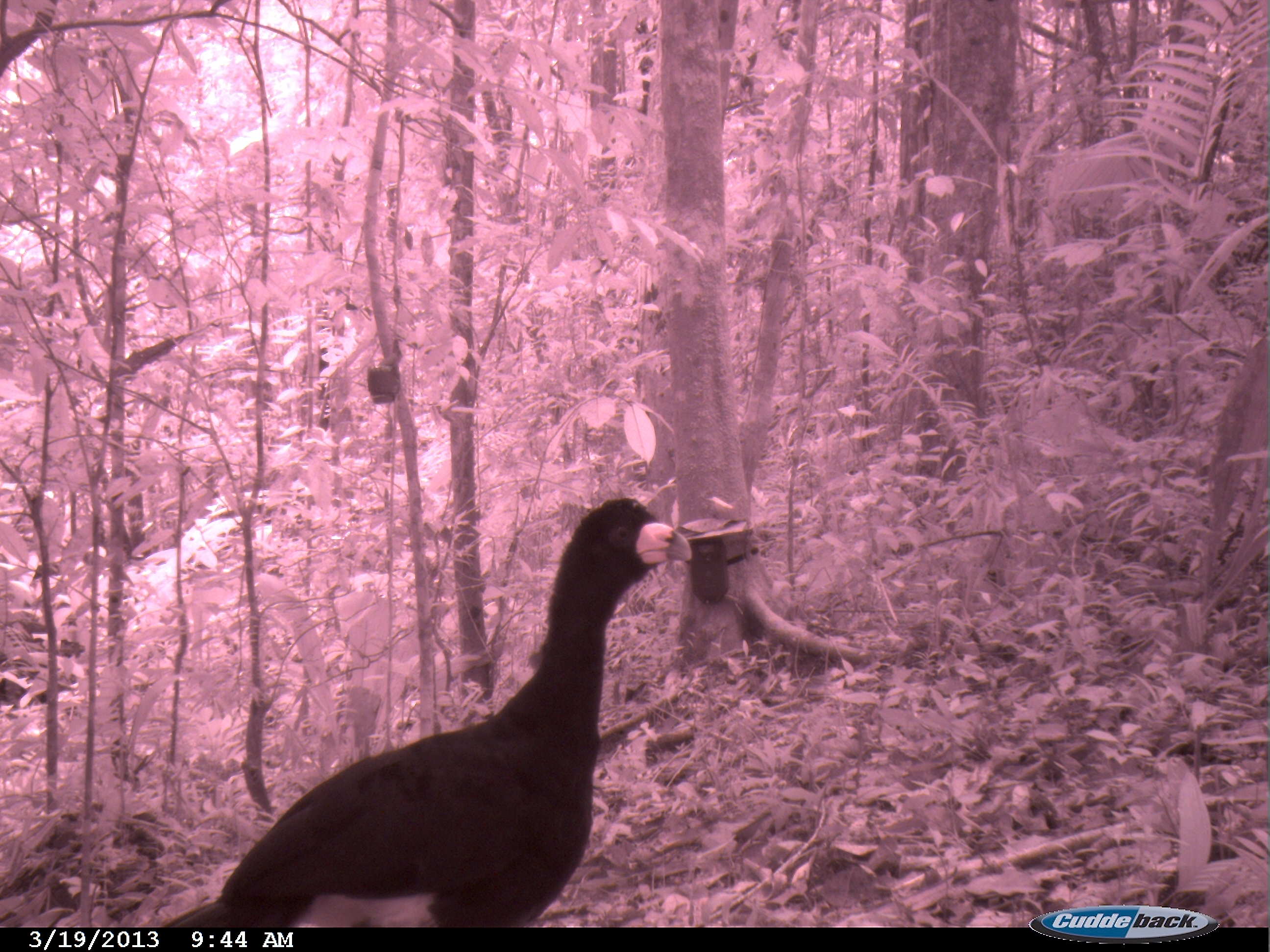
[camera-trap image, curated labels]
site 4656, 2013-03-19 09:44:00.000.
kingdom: Animalia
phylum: Chordata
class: Aves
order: Galliformes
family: Cracidae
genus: Crax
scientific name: Crax alector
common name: black curassow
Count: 1.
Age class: adult.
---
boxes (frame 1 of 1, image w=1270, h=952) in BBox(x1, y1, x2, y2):
crax alector: BBox(162, 494, 693, 925)